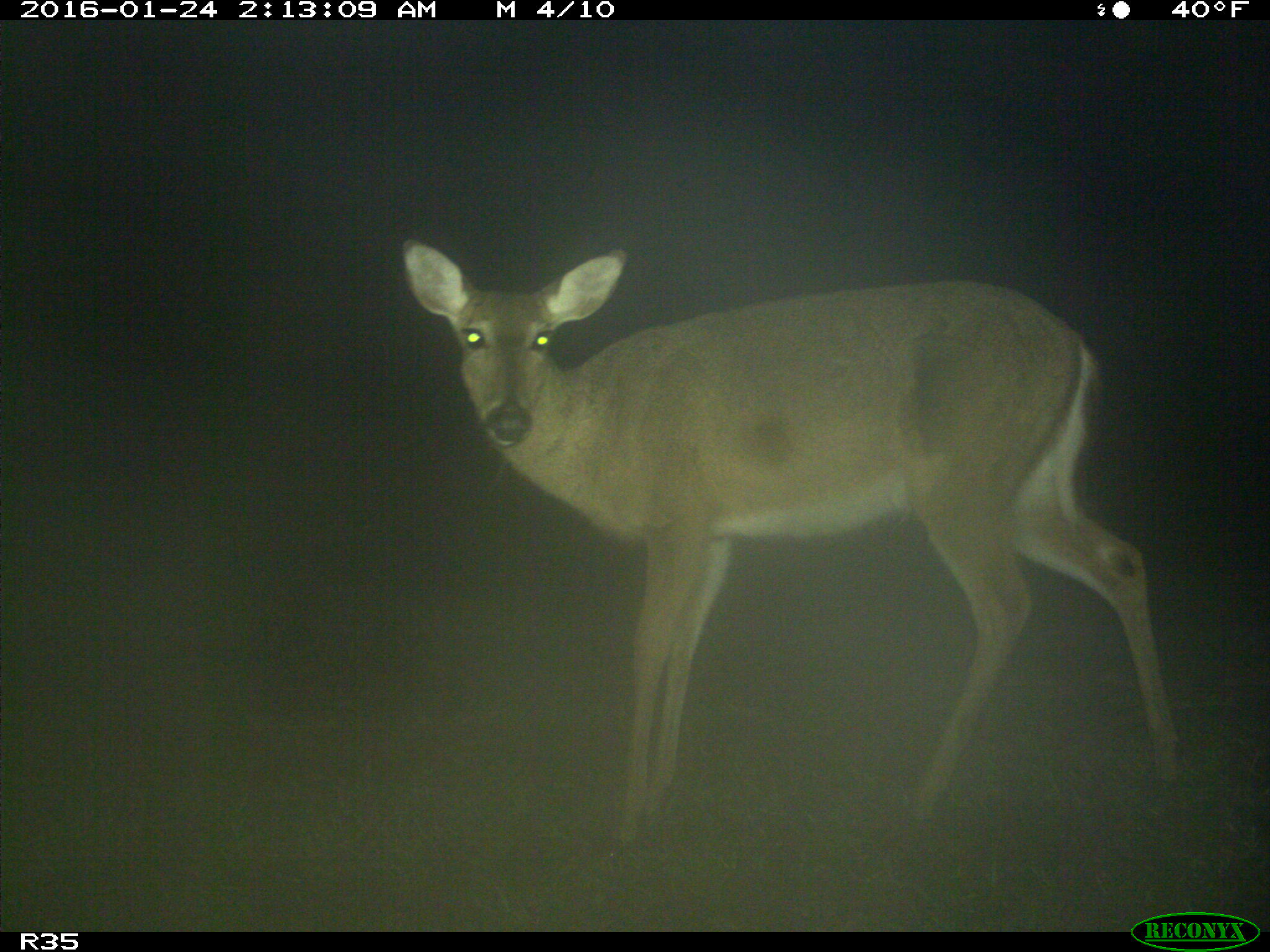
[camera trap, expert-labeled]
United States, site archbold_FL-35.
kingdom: Animalia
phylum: Chordata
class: Mammalia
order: Artiodactyla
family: Cervidae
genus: Odocoileus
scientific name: Odocoileus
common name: deer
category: unidentified deer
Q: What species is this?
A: Unidentified deer (deer) (Odocoileus).